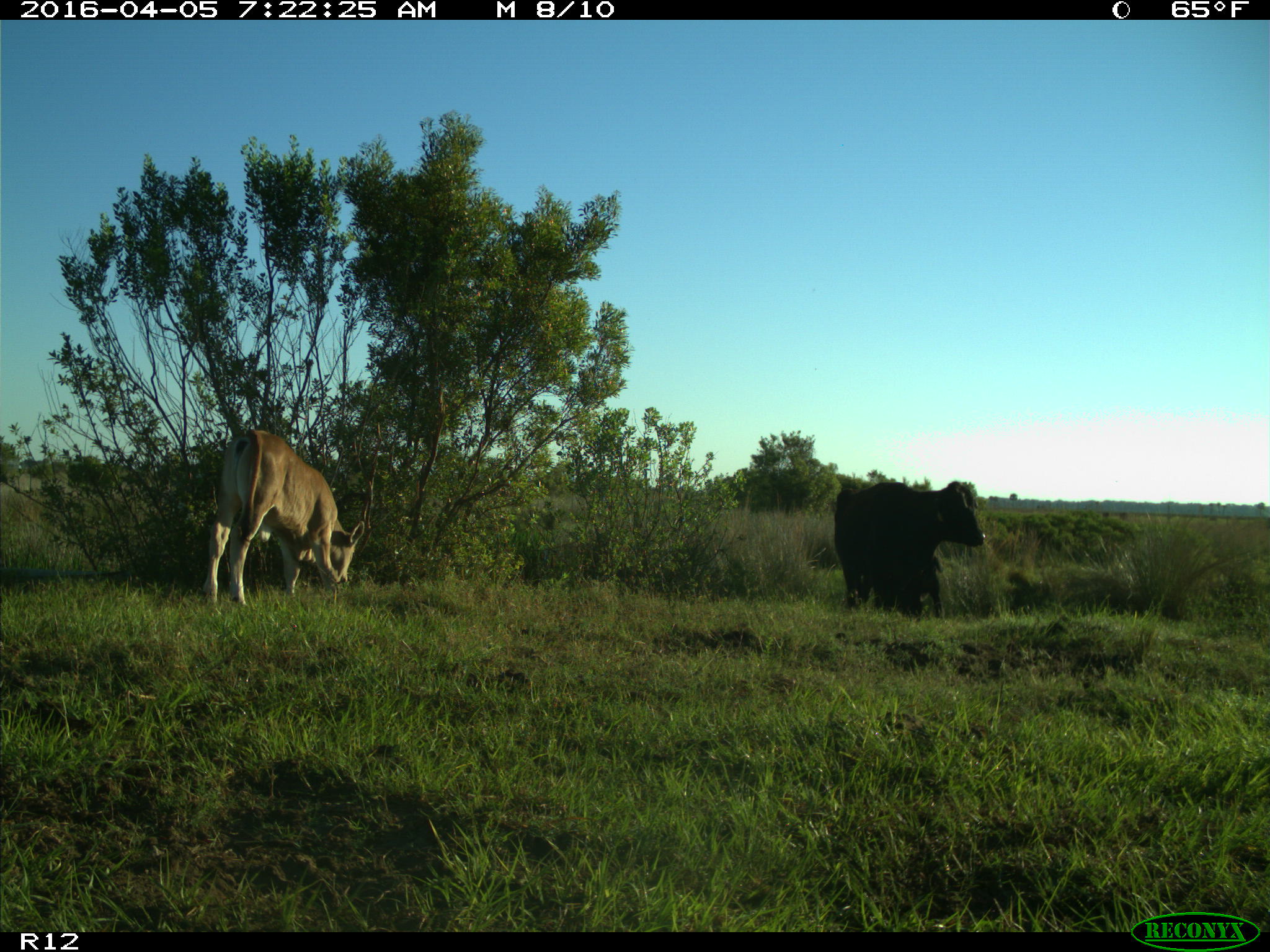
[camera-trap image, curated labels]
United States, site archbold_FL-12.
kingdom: Animalia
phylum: Chordata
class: Mammalia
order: Artiodactyla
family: Bovidae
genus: Bos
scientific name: Bos taurus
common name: domestic cow